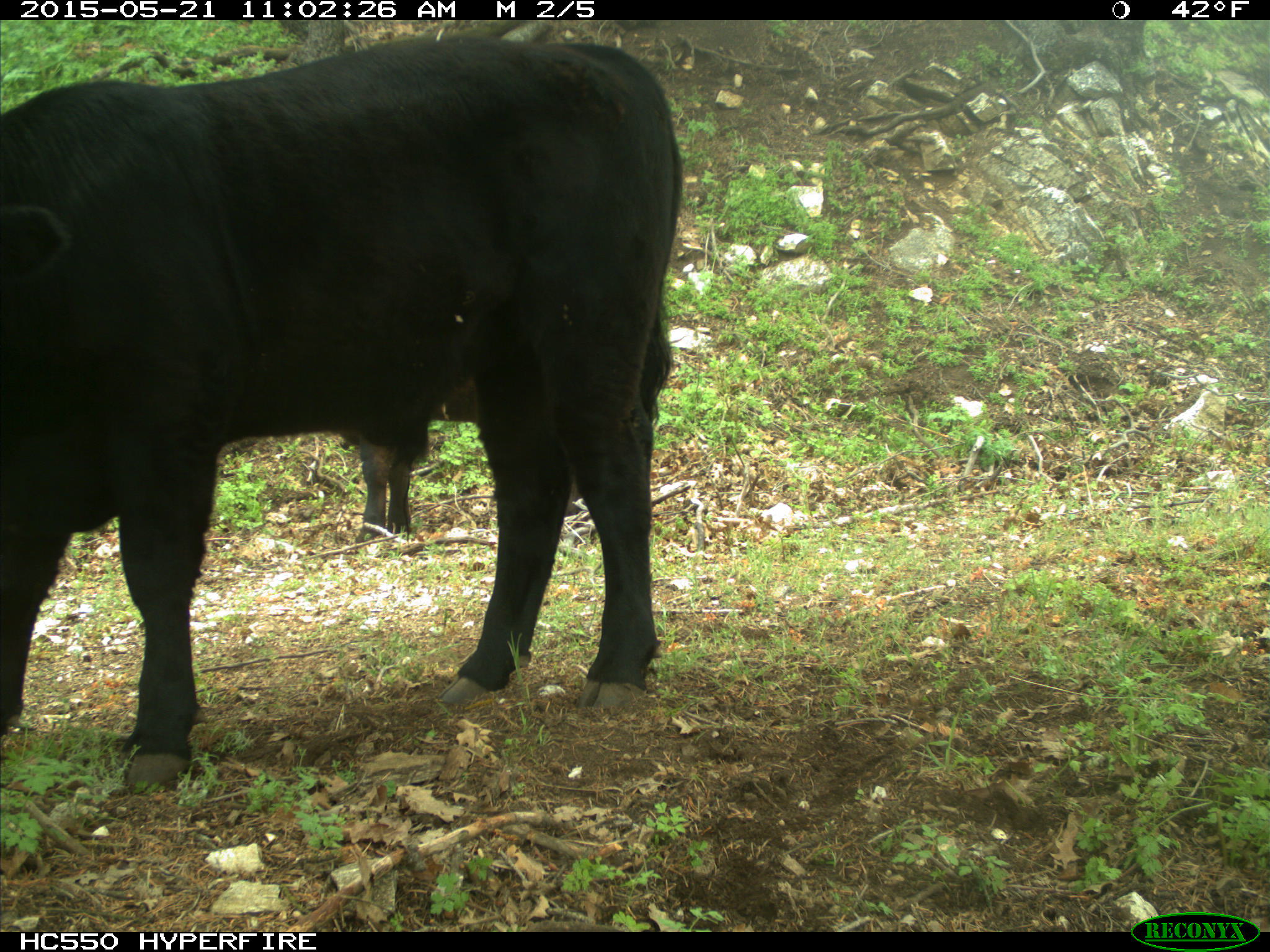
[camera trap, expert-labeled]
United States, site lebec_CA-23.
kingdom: Animalia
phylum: Chordata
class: Mammalia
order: Artiodactyla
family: Bovidae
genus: Bos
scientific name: Bos taurus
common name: domestic cow